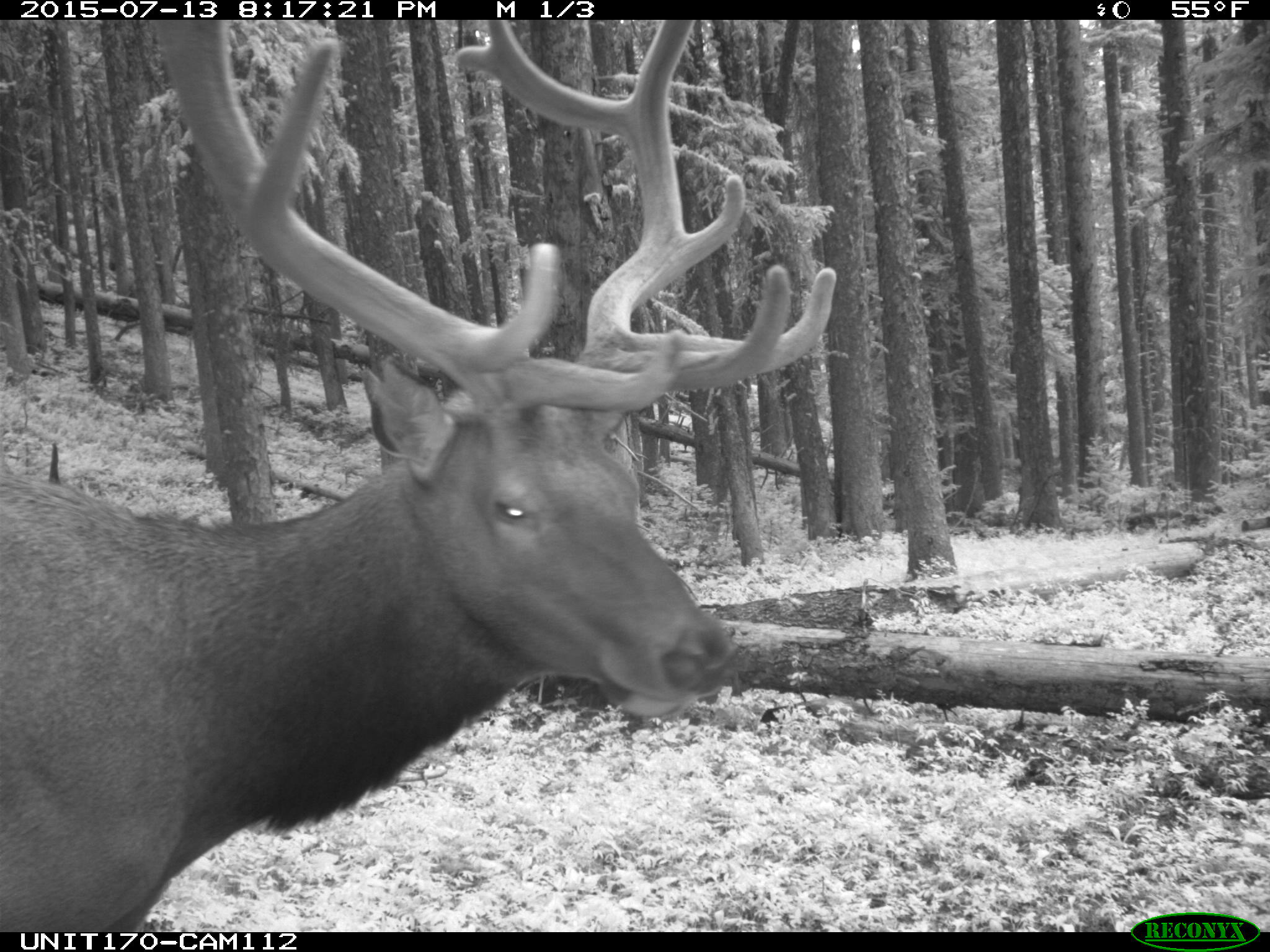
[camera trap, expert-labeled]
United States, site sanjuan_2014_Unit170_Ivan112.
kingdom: Animalia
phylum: Chordata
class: Mammalia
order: Artiodactyla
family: Cervidae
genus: Cervus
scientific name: Cervus elaphus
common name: red deer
Cervus elaphus (red deer).